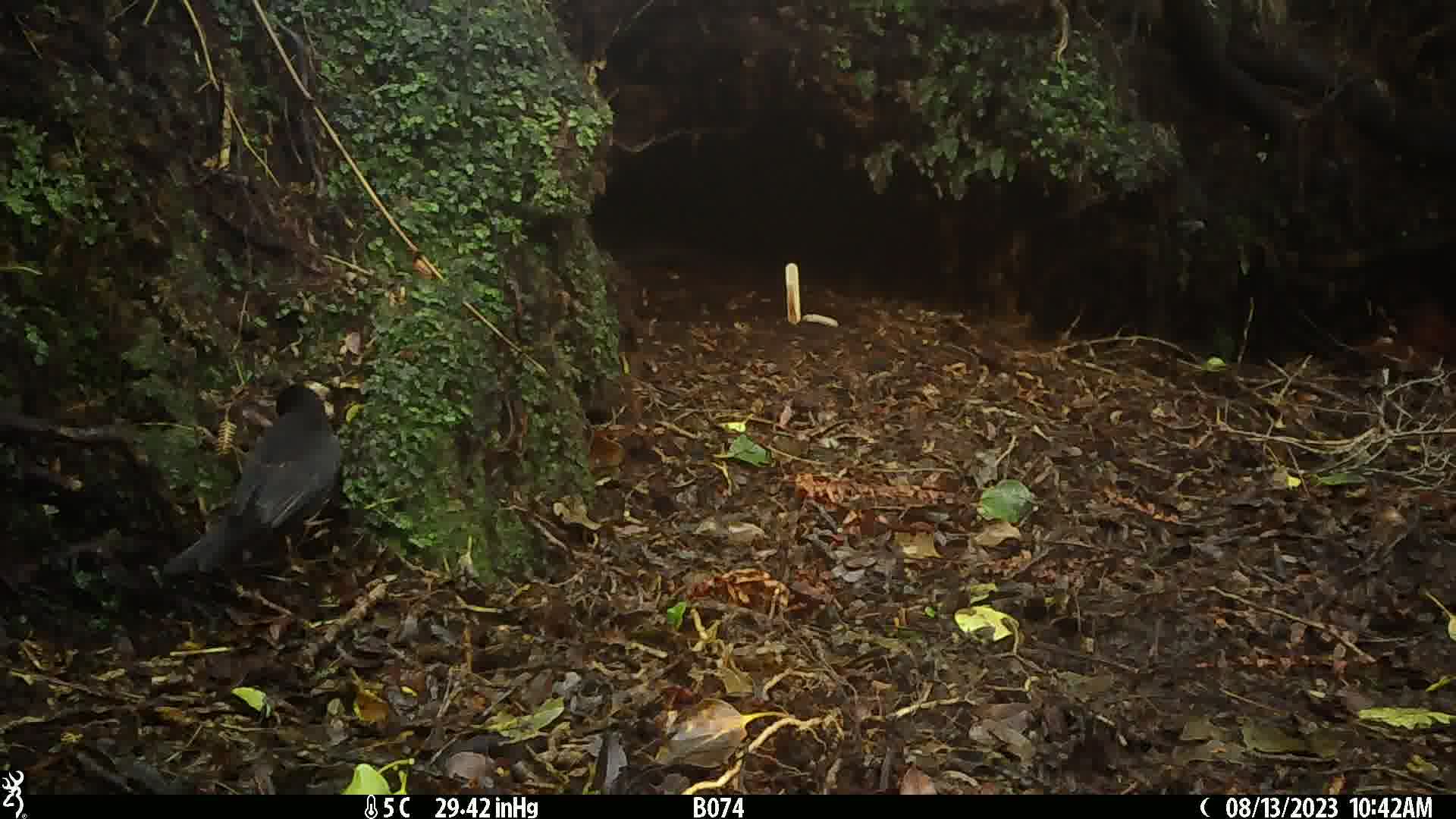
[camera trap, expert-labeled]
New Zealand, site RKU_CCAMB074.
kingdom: Animalia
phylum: Chordata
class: Aves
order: Passeriformes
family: Turdidae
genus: Turdus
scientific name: Turdus merula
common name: eurasian blackbird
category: blackbird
Blackbird (eurasian blackbird) (Turdus merula).